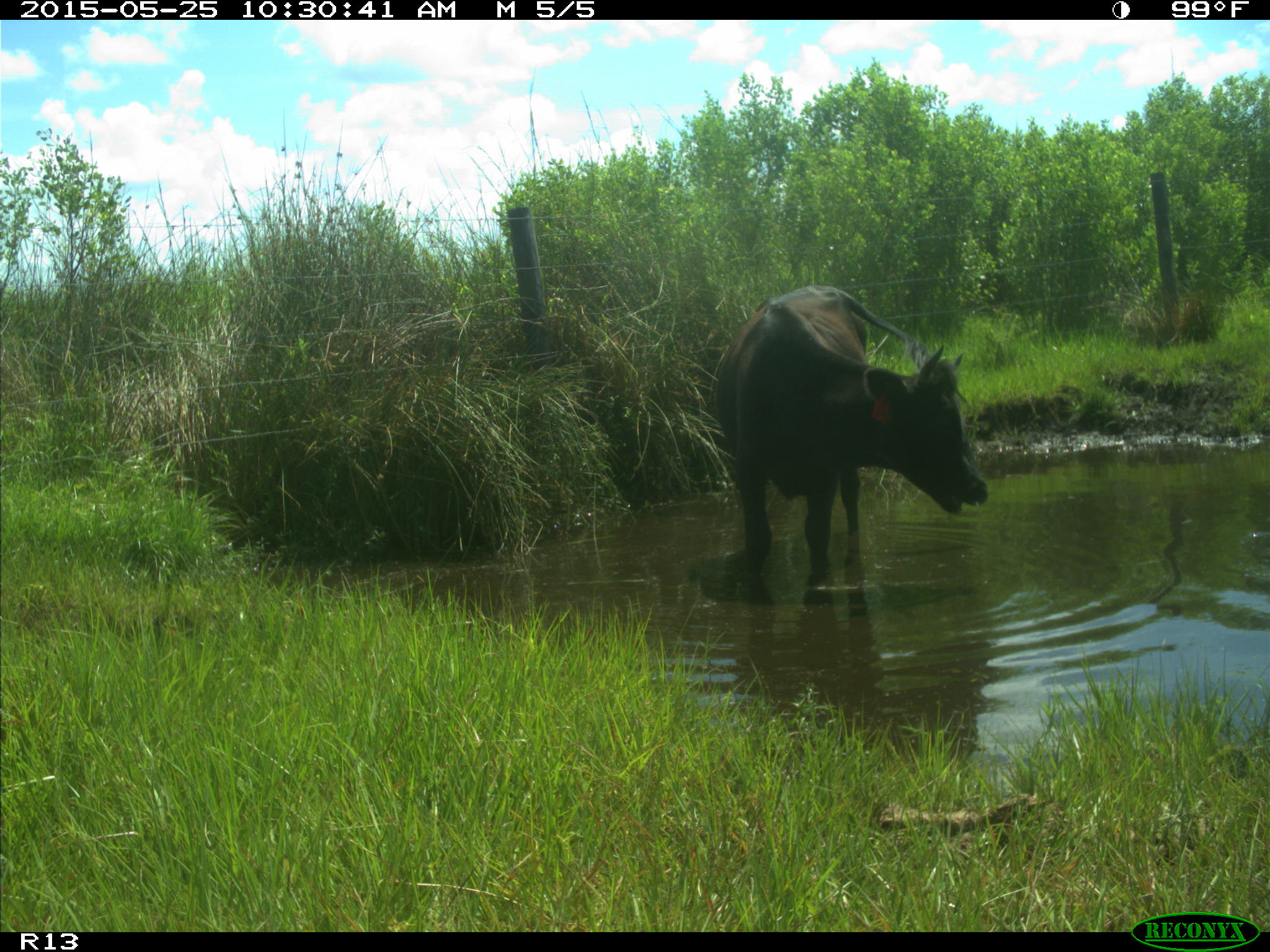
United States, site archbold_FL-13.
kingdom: Animalia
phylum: Chordata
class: Mammalia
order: Artiodactyla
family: Bovidae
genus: Bos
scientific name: Bos taurus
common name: domestic cow